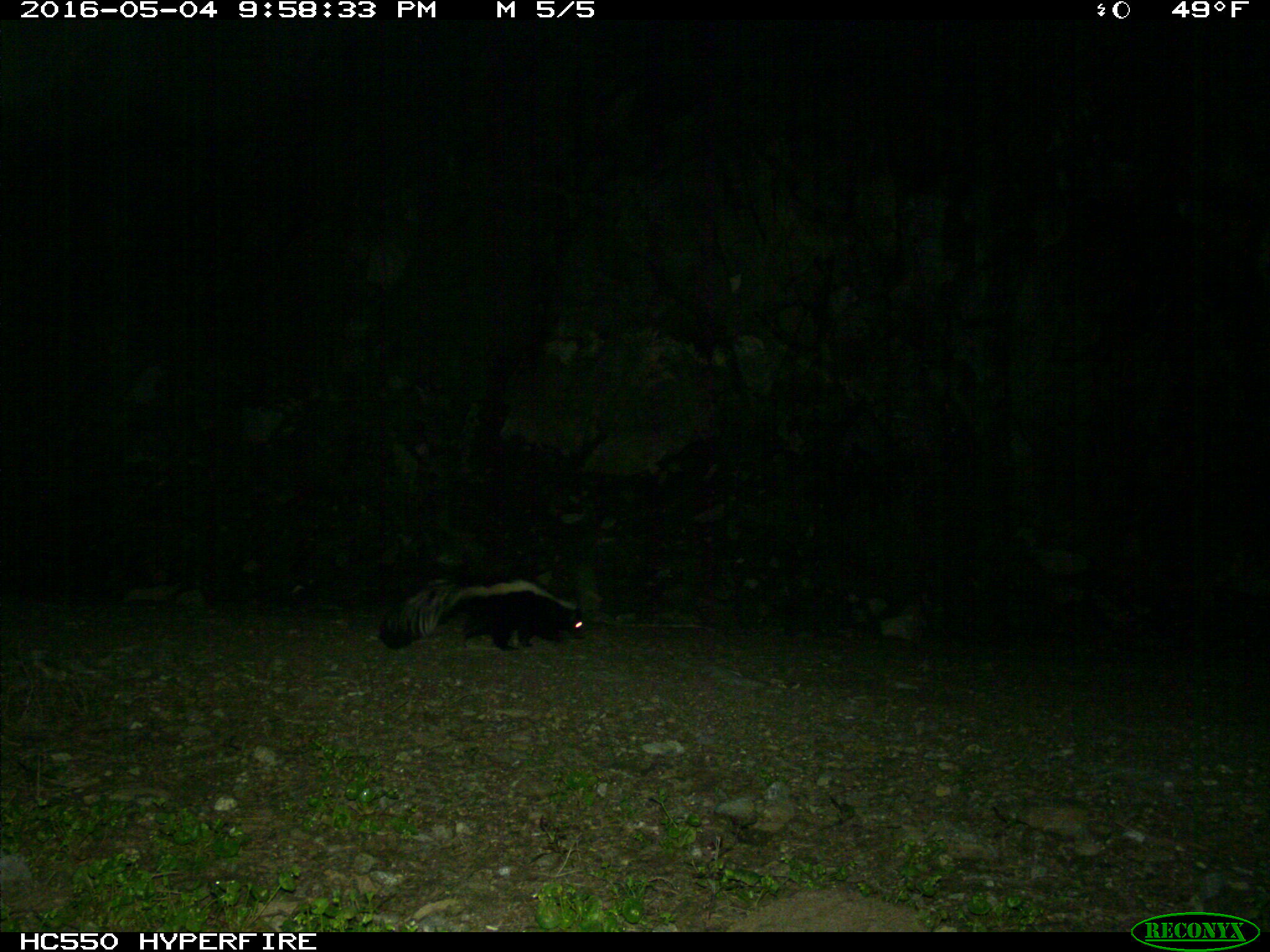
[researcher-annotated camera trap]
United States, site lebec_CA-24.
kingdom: Animalia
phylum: Chordata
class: Mammalia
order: Carnivora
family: Mephitidae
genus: Mephitis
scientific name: Mephitis mephitis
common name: striped skunk